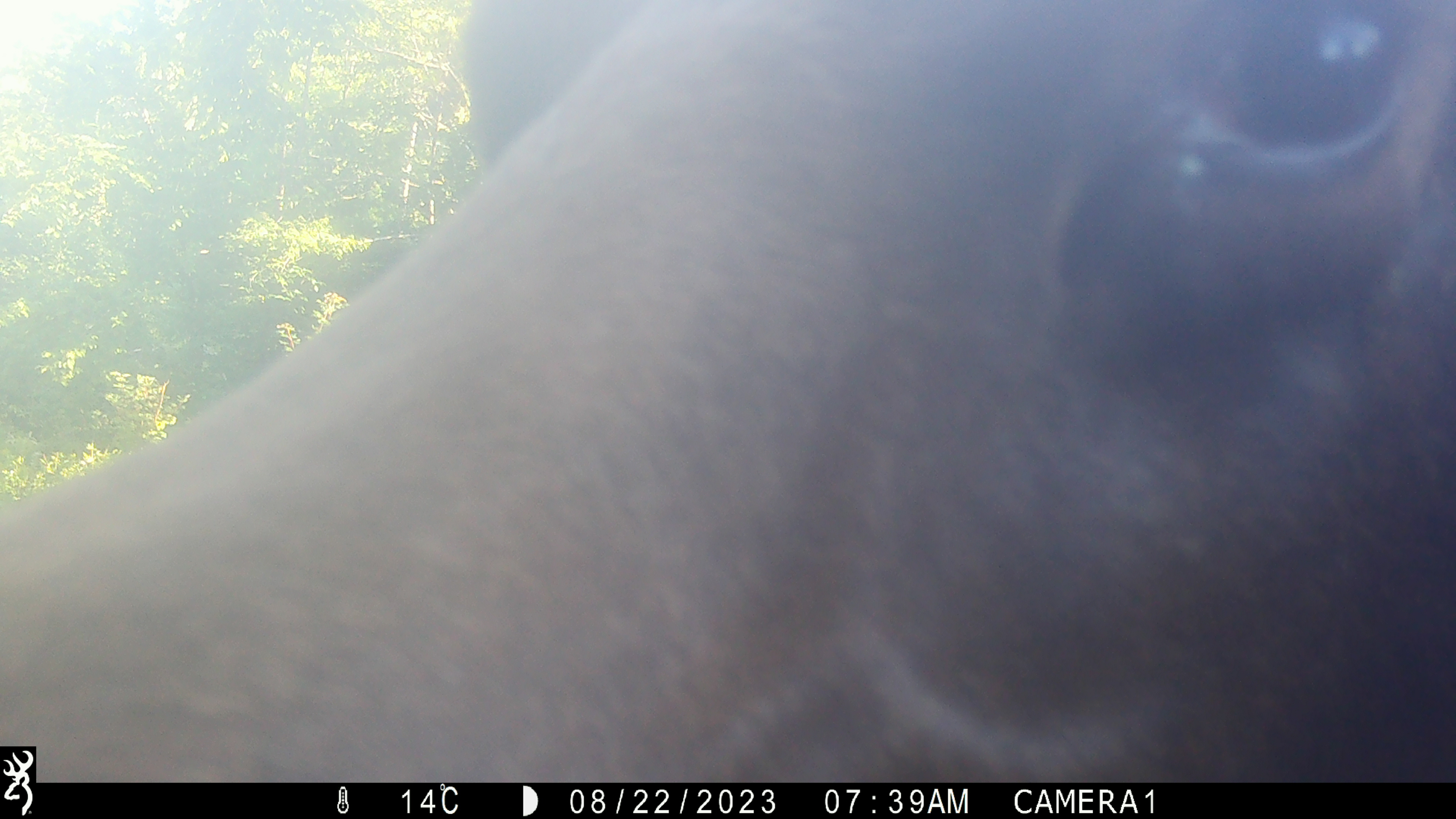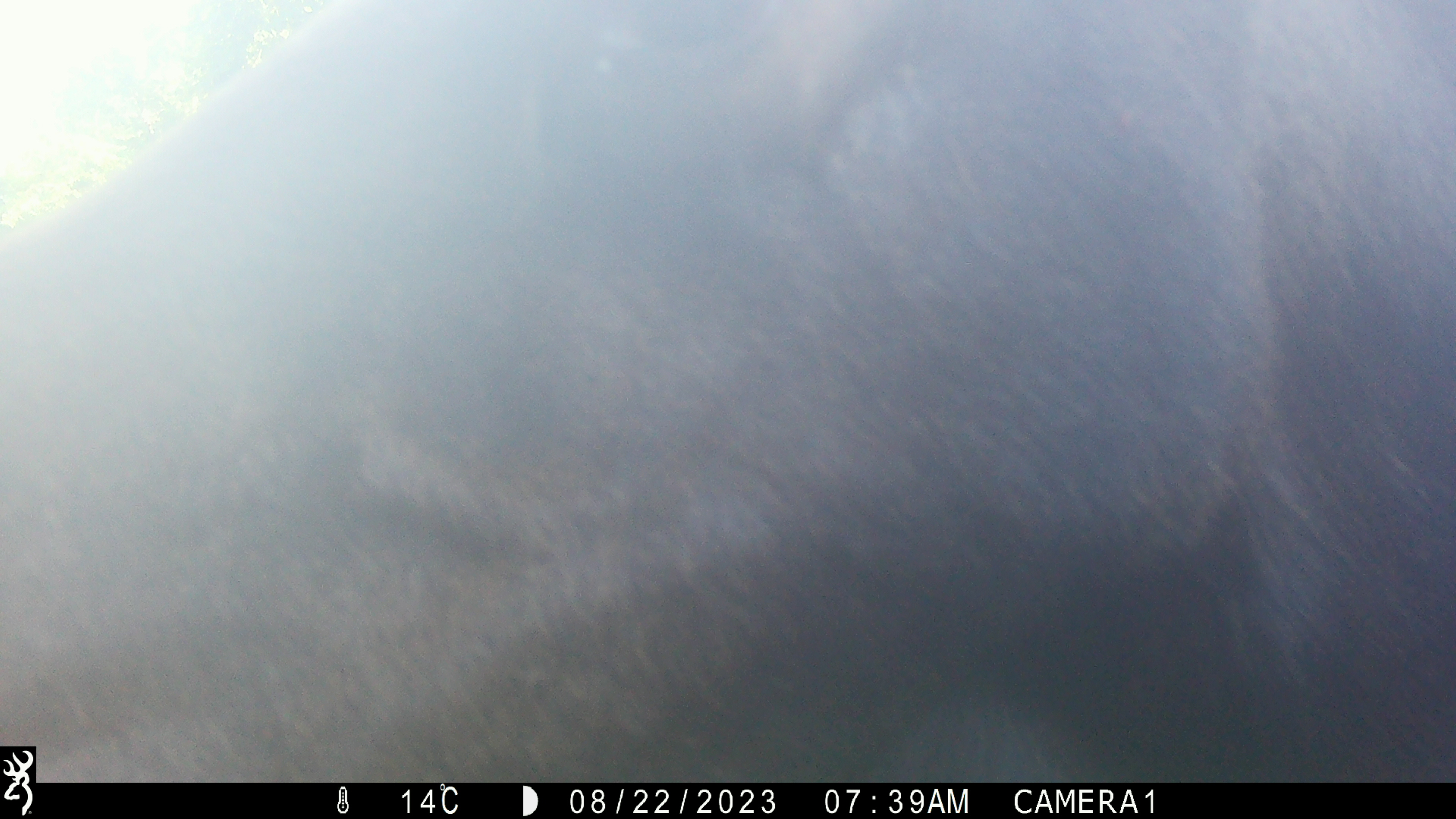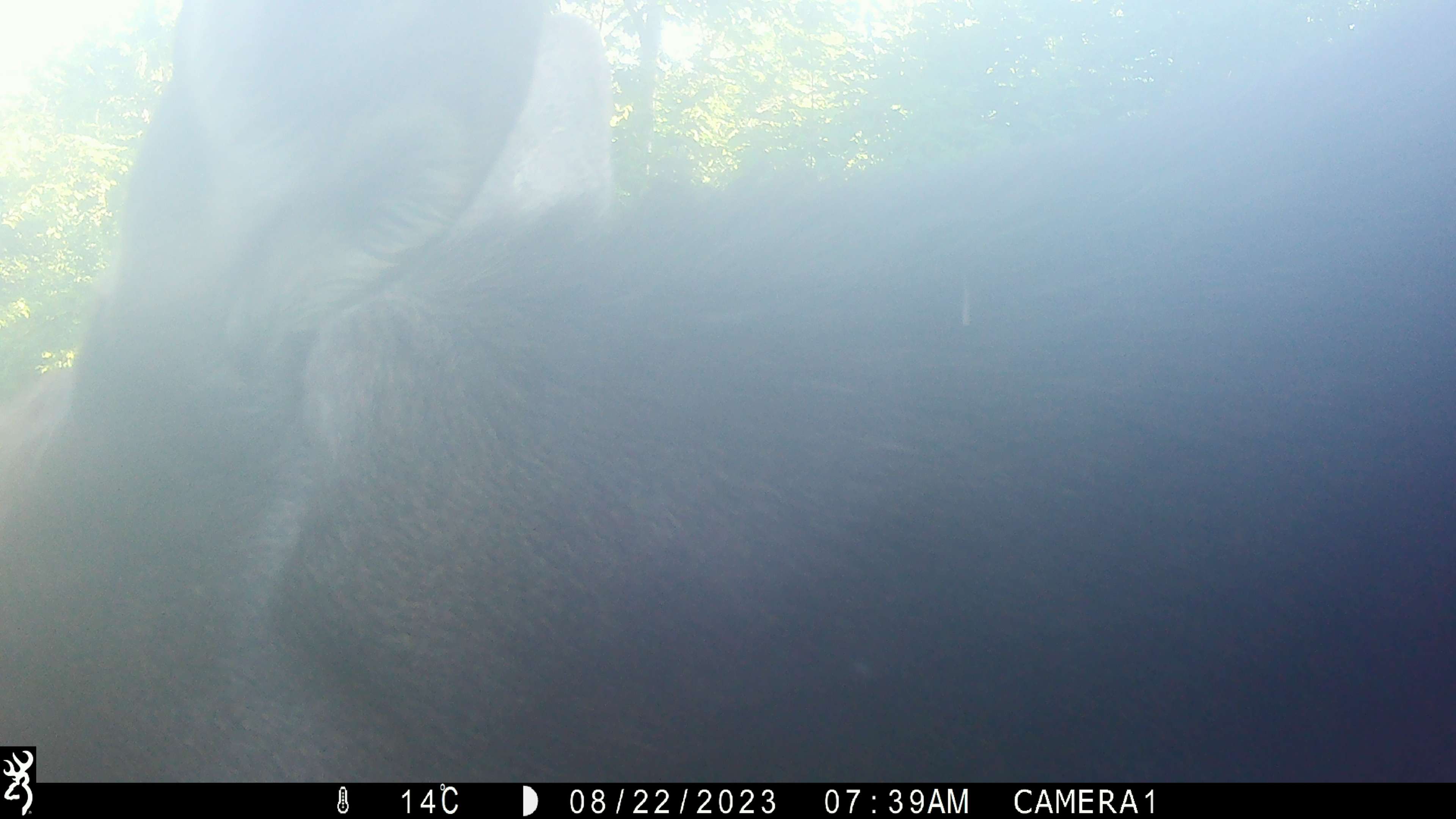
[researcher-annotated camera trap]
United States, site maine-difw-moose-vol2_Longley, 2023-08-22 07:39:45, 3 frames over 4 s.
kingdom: Animalia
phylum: Chordata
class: Mammalia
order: Artiodactyla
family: Cervidae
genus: Alces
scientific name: Alces alces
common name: moose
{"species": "moose (Alces alces)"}